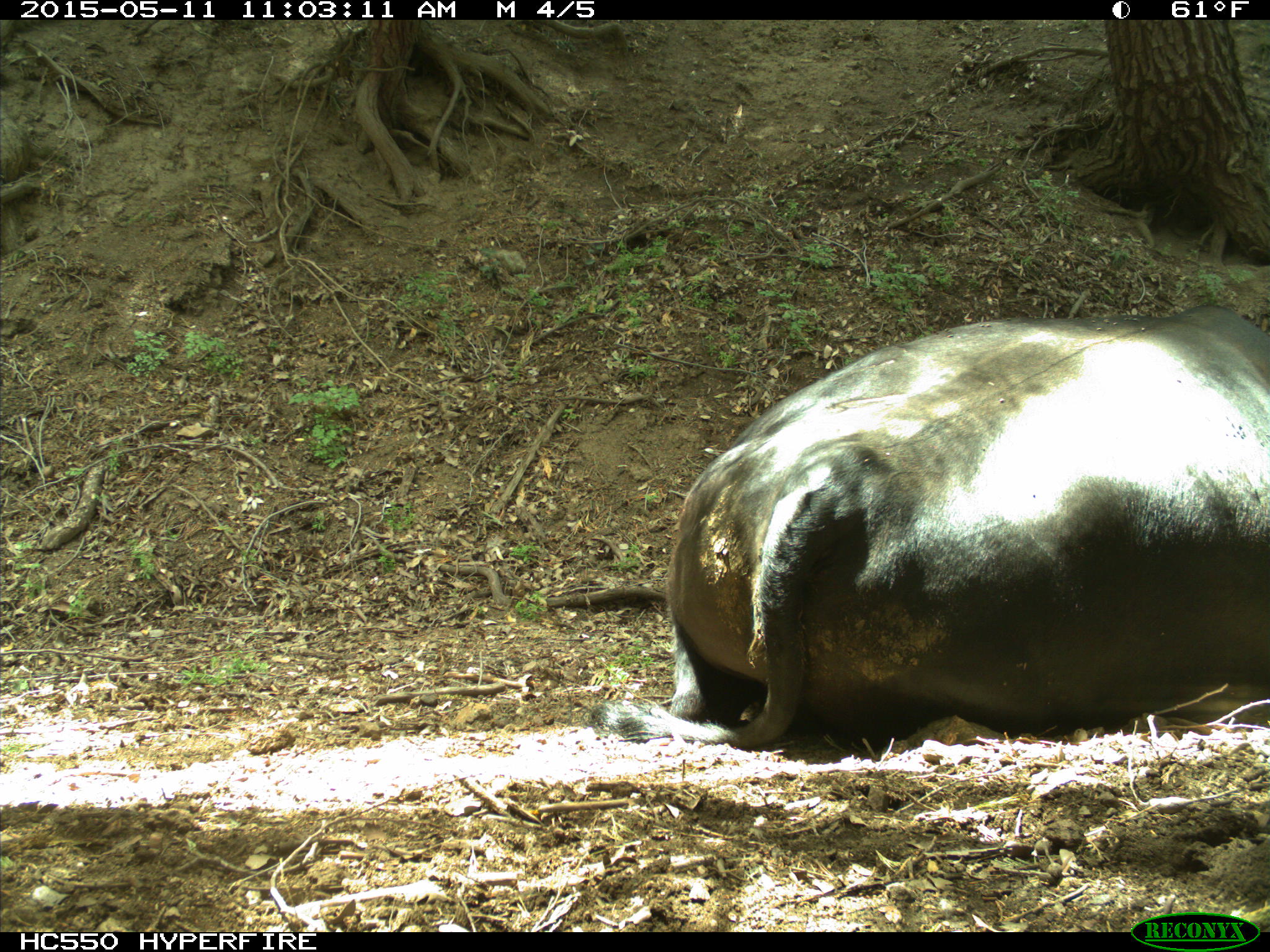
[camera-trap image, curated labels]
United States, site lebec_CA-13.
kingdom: Animalia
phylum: Chordata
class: Mammalia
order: Artiodactyla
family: Bovidae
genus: Bos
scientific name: Bos taurus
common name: domestic cow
Bos taurus (domestic cow).